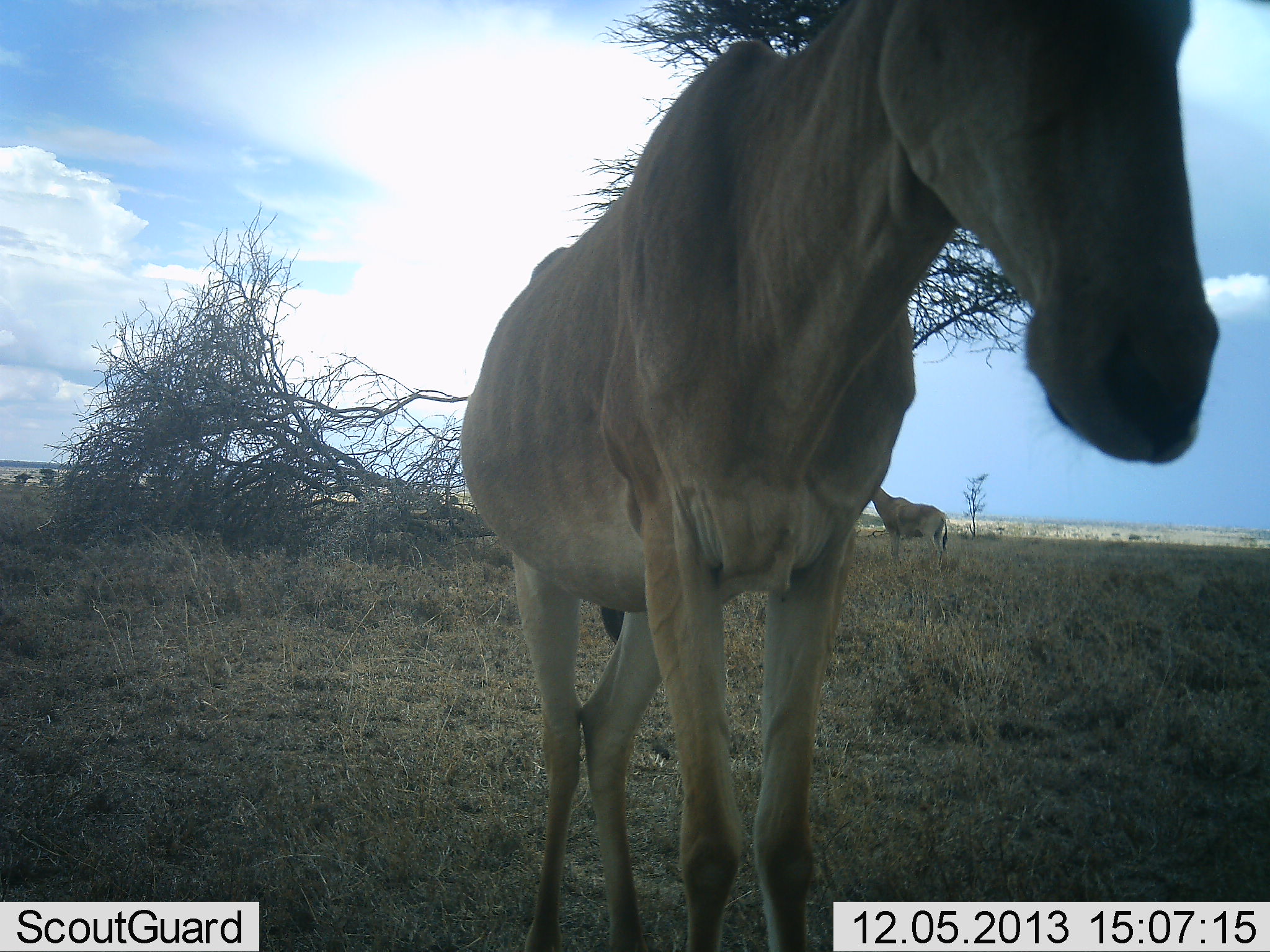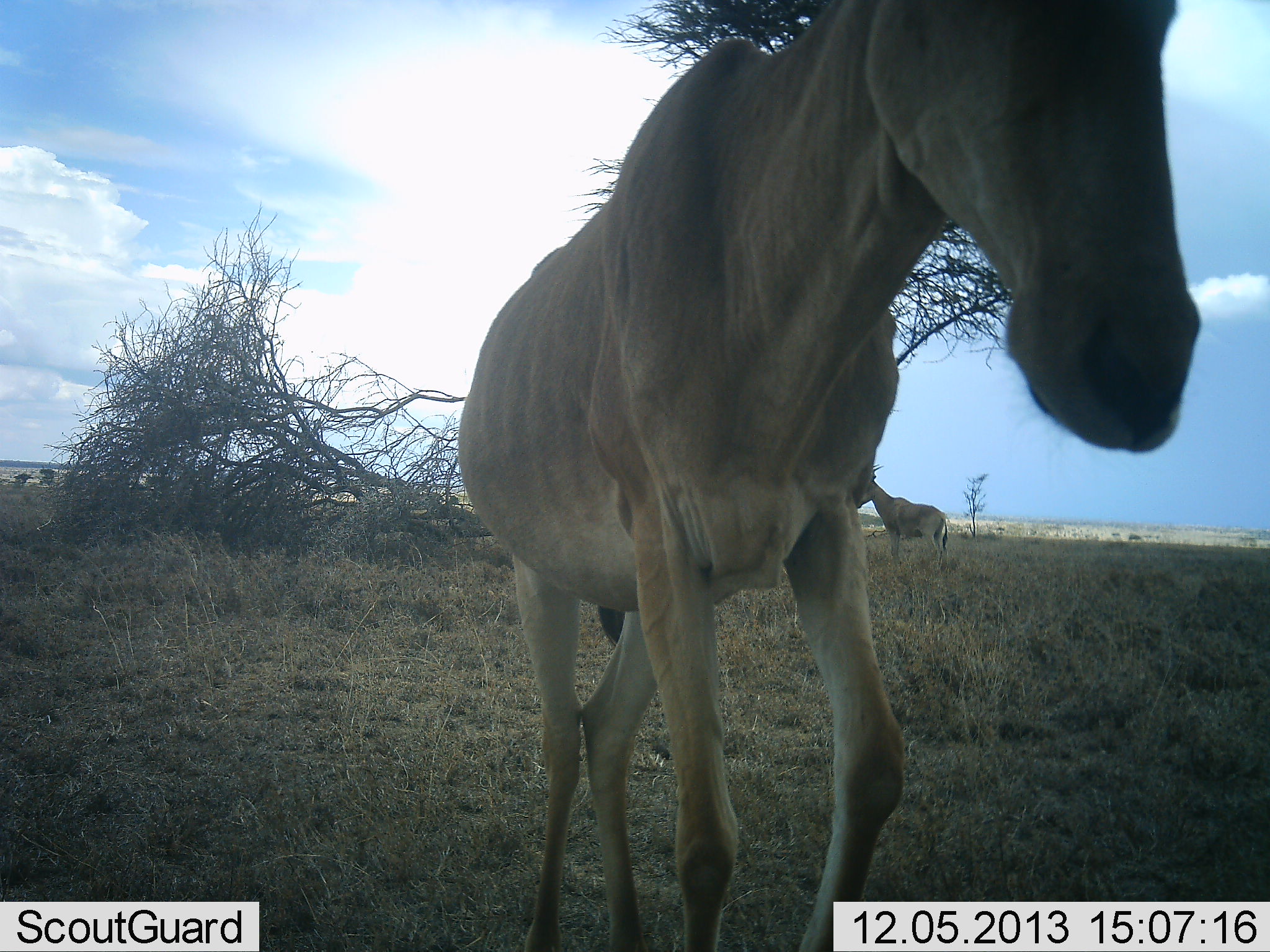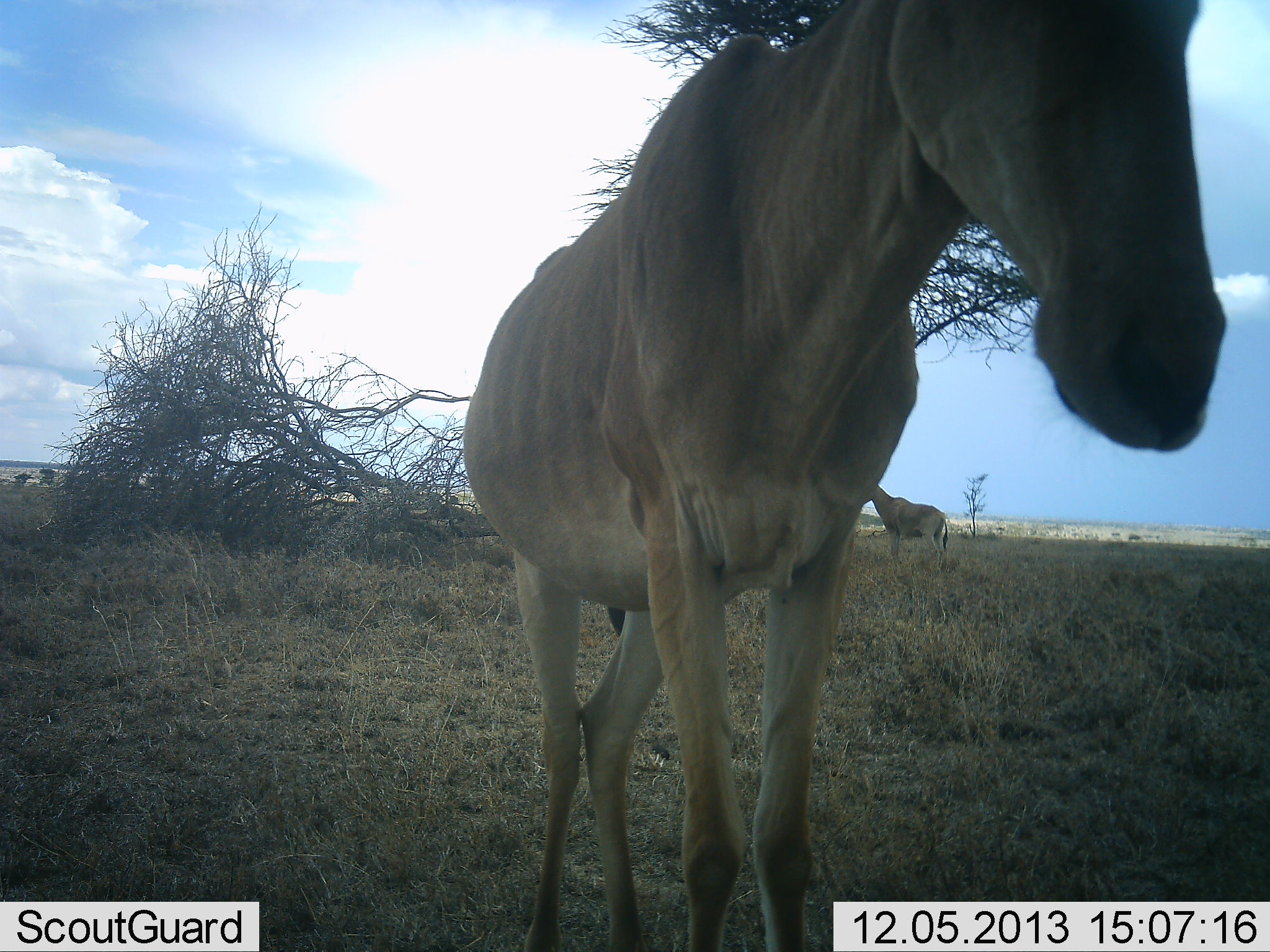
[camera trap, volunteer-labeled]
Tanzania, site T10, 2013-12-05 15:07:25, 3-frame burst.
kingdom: Animalia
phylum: Chordata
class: Mammalia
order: Artiodactyla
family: Bovidae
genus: Alcelaphus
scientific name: Alcelaphus buselaphus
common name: hartebeest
Hartebeest (Alcelaphus buselaphus), count 2. Behavior (volunteer vote fractions): standing 100%, resting 0%, moving 0%, interacting 0%. Young present (vote fraction): 0%. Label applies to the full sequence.